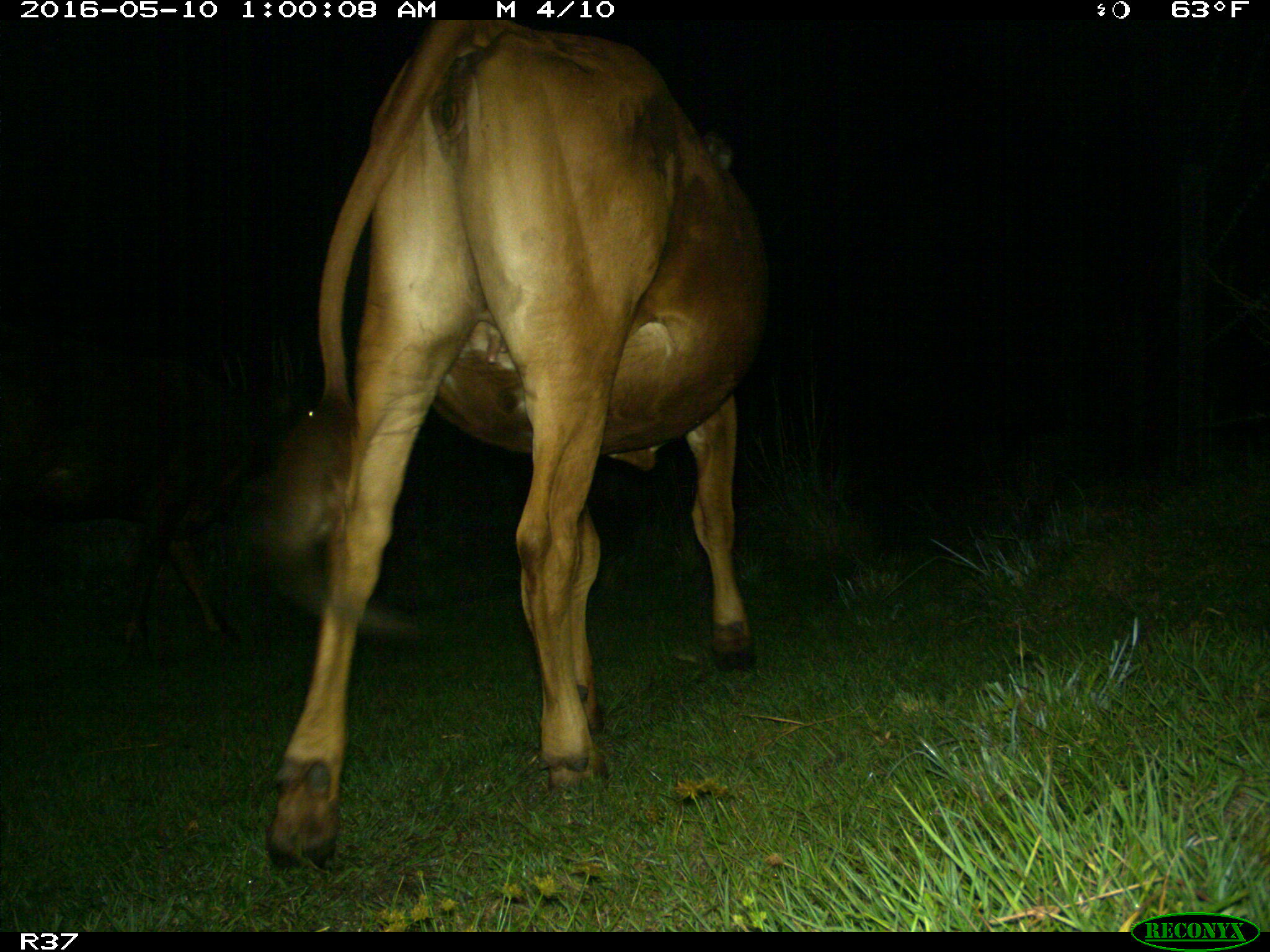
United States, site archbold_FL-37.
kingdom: Animalia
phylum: Chordata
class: Mammalia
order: Artiodactyla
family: Bovidae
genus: Bos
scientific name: Bos taurus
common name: domestic cow